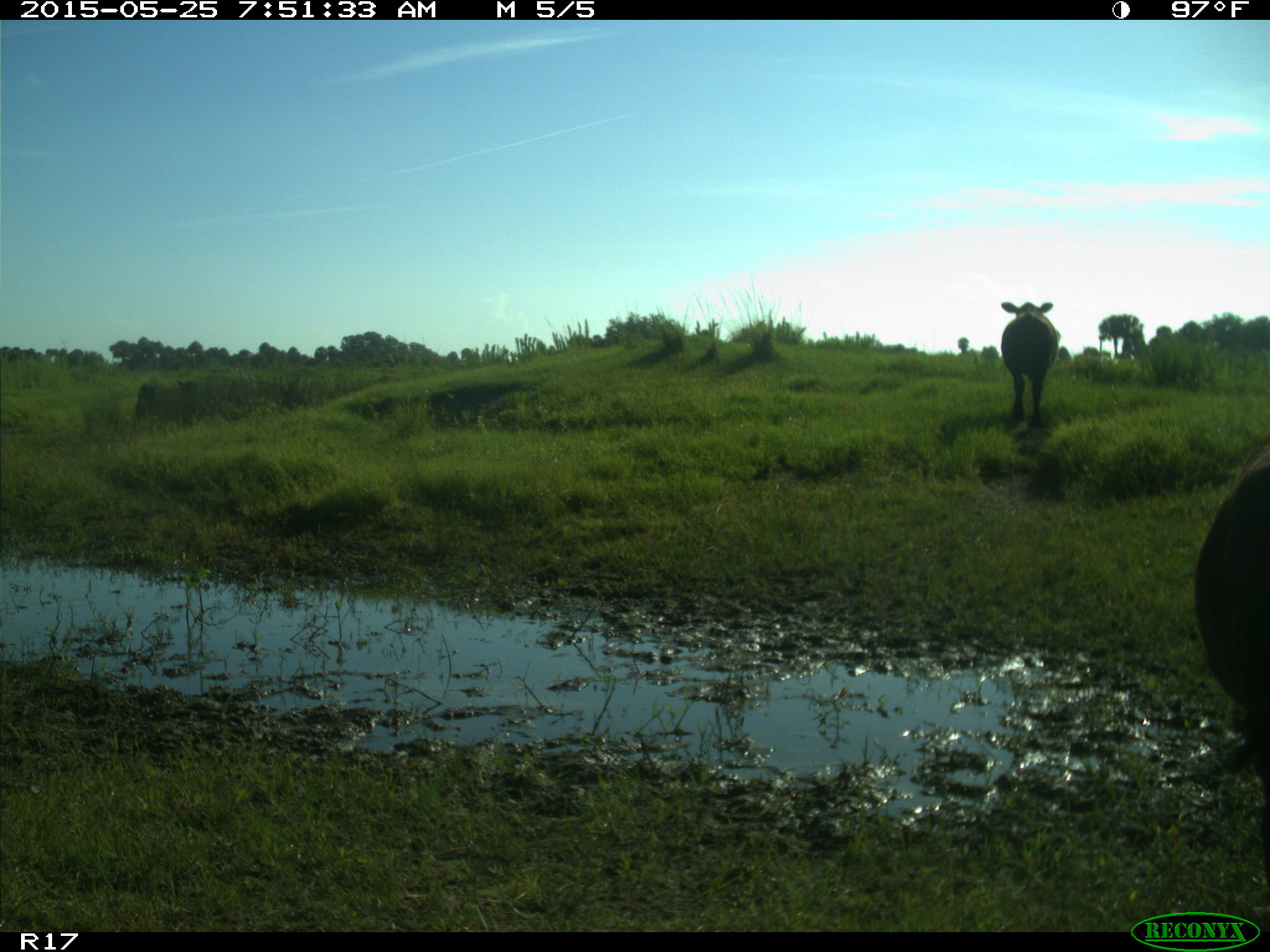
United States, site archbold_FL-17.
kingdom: Animalia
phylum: Chordata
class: Mammalia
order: Artiodactyla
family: Bovidae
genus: Bos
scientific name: Bos taurus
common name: domestic cow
Bos taurus (domestic cow).